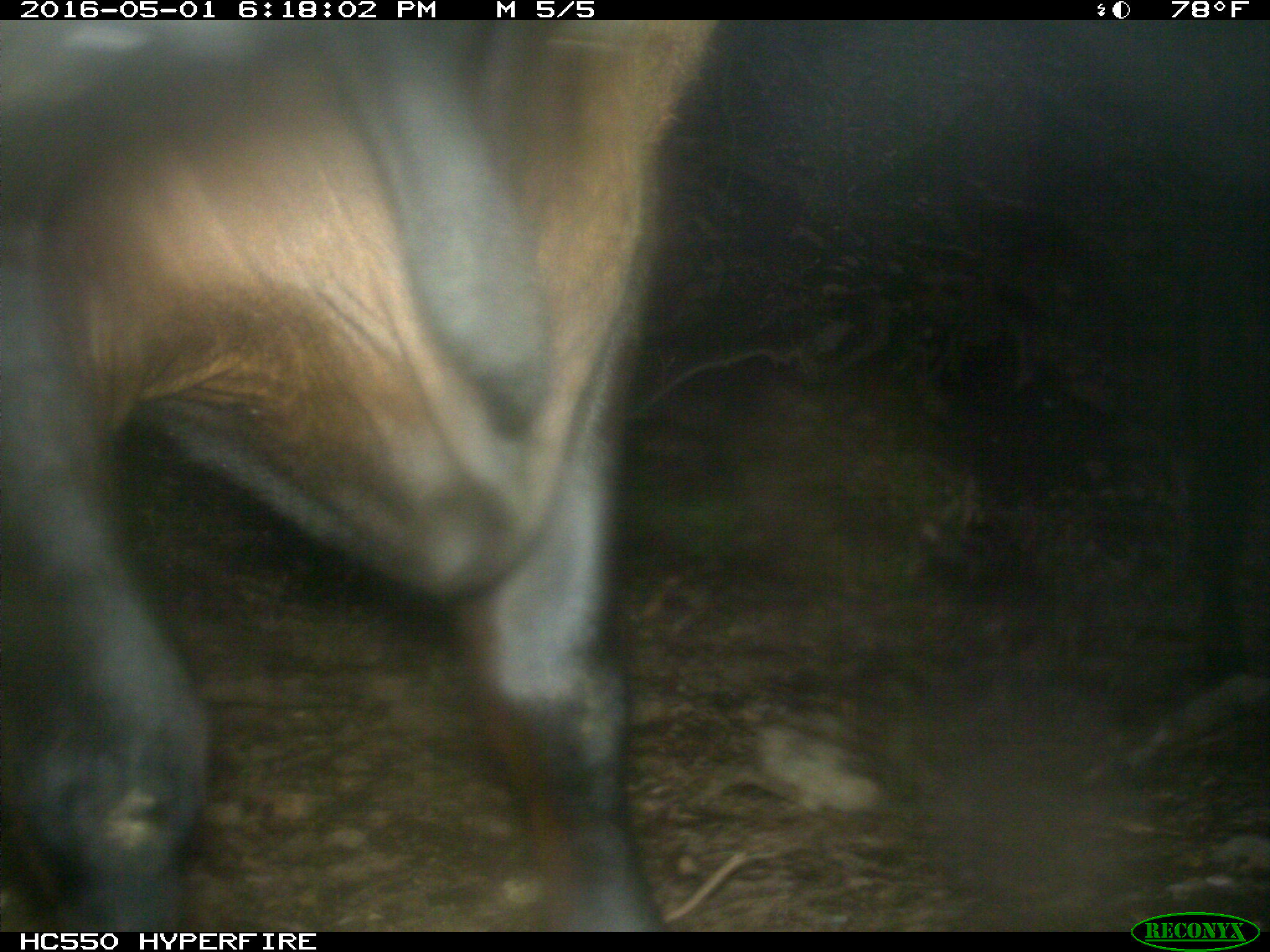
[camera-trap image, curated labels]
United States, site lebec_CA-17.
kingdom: Animalia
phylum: Chordata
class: Mammalia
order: Artiodactyla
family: Bovidae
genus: Bos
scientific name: Bos taurus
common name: domestic cow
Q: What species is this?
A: Bos taurus (domestic cow).